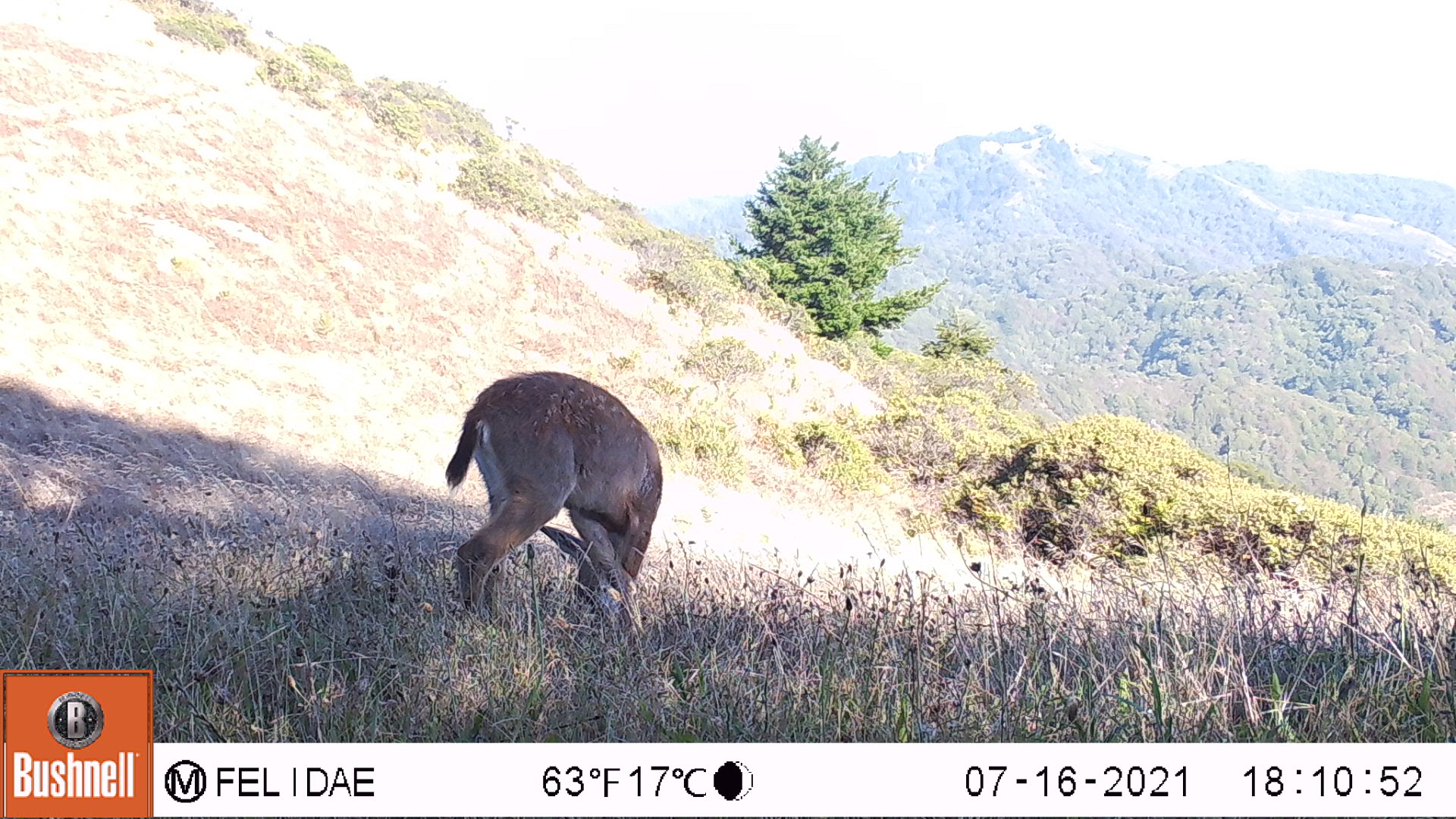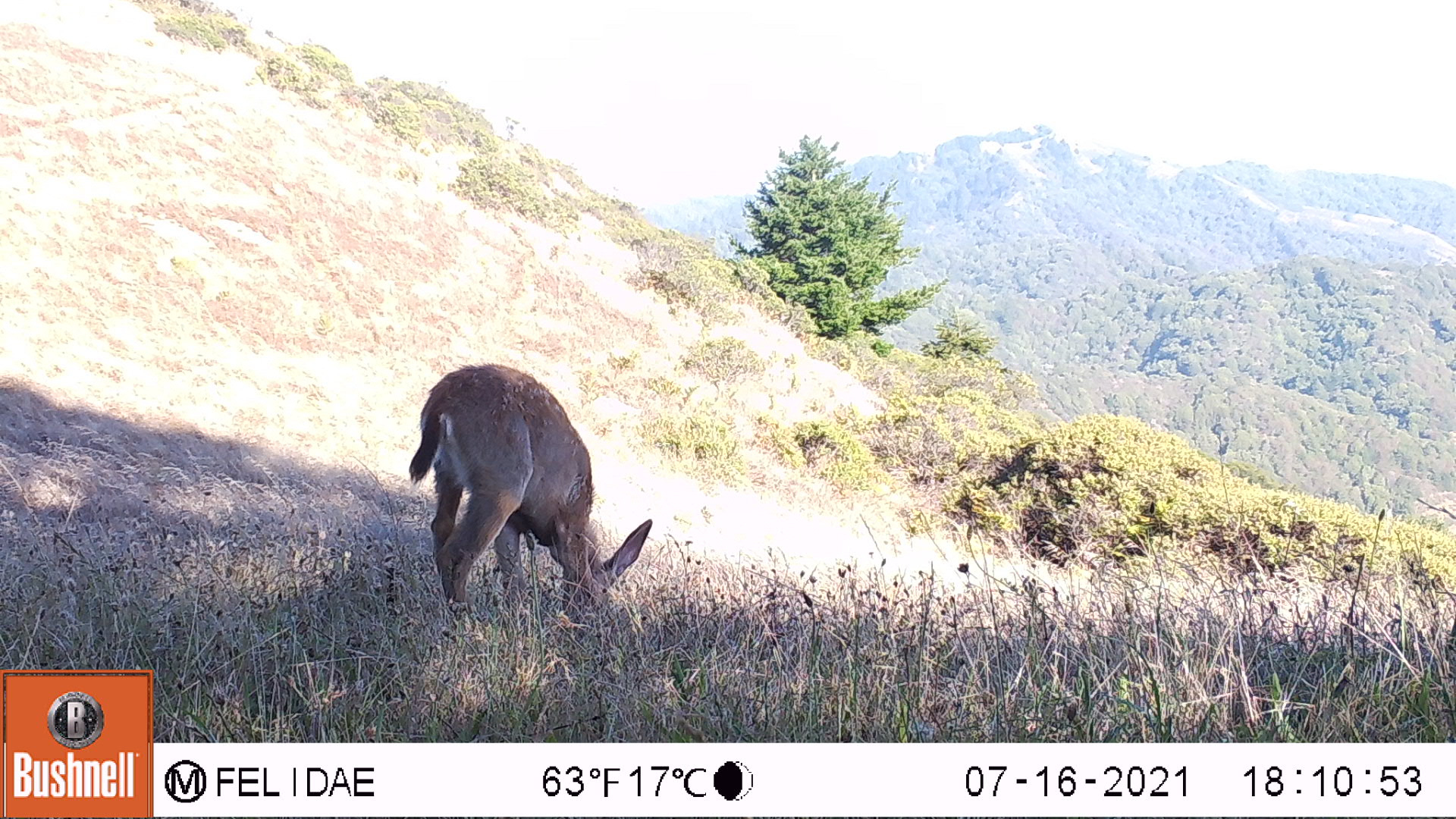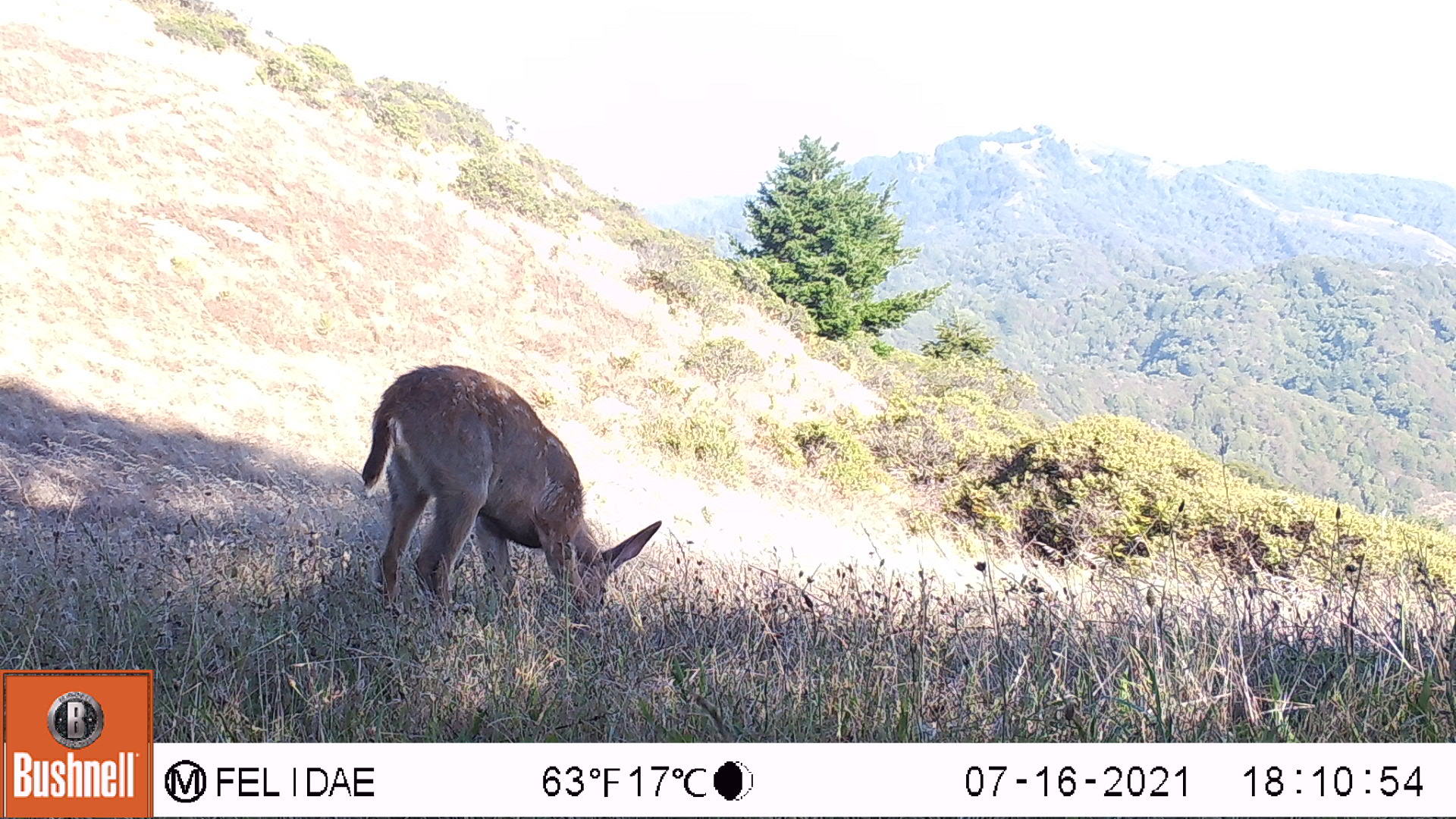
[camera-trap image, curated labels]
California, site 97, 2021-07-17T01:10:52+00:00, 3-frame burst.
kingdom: Animalia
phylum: Chordata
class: Mammalia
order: Artiodactyla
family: Cervidae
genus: Odocoileus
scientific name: Odocoileus hemionus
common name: mule deer